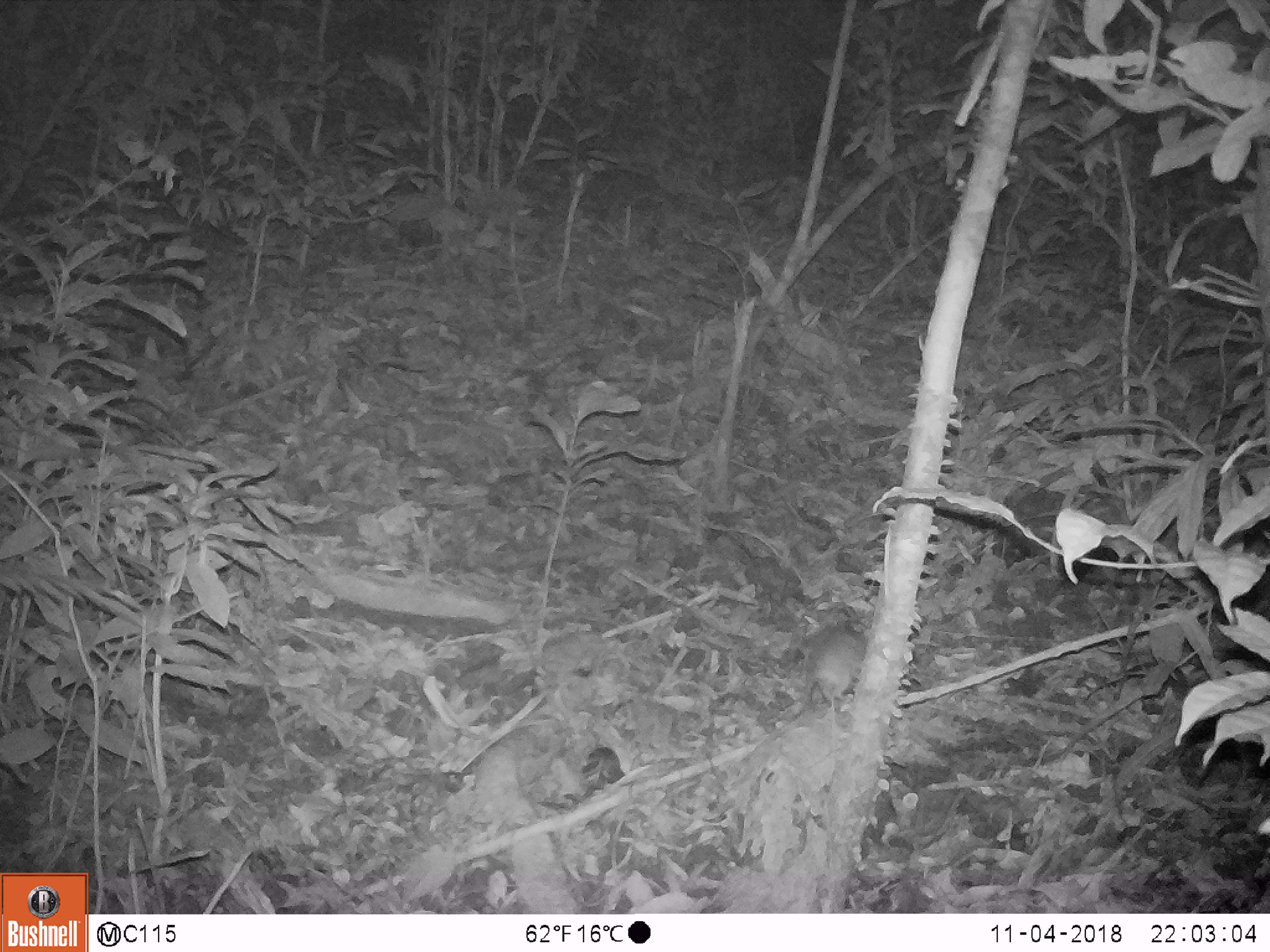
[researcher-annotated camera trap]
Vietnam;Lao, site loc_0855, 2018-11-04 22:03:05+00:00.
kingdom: Animalia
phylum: Chordata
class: Mammalia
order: Rodentia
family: Muridae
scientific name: Muridae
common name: old-world mice and rats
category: unidentified murid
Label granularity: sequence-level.